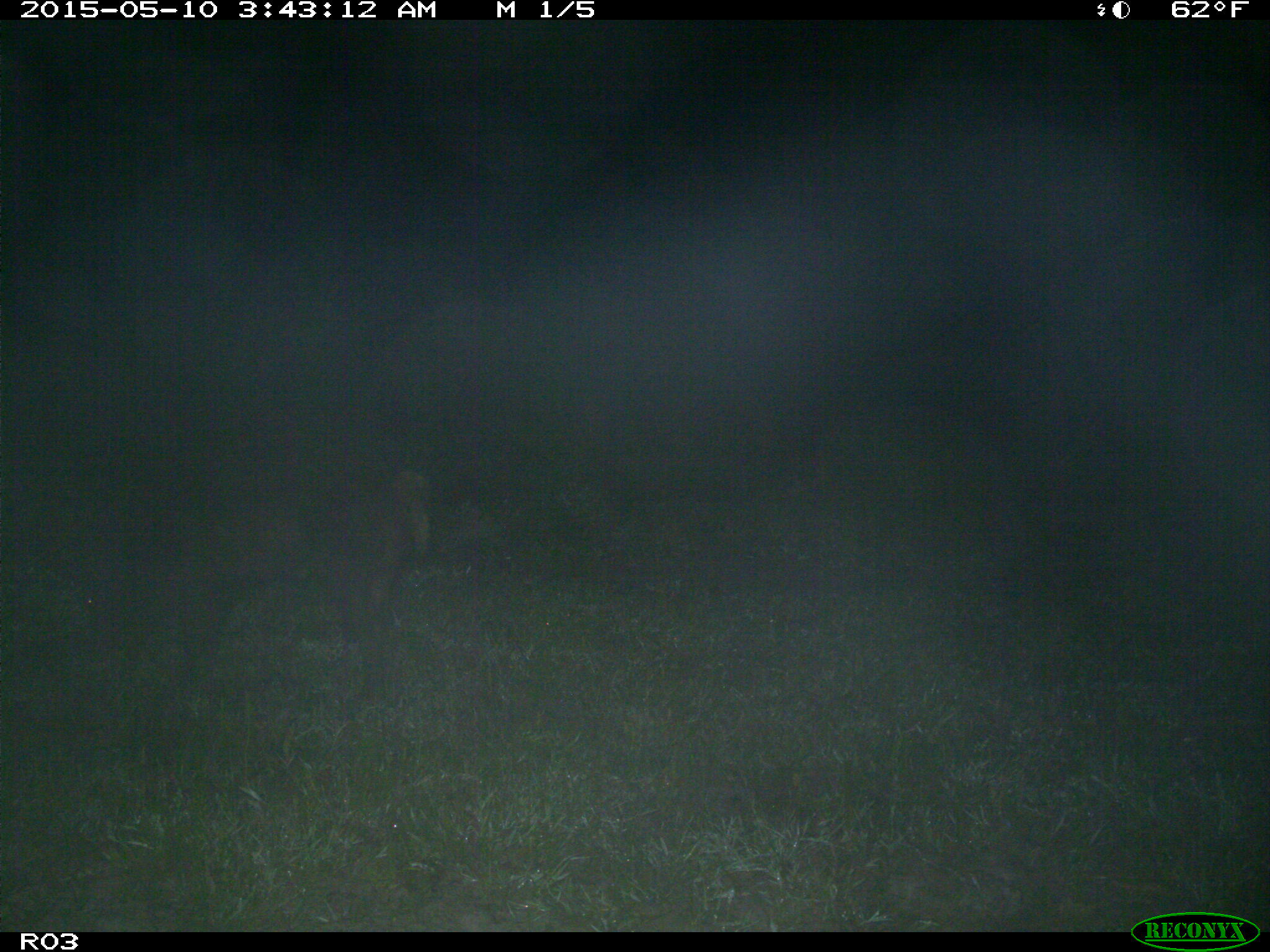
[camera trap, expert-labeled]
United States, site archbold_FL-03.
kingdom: Animalia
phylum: Chordata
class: Mammalia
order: Artiodactyla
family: Suidae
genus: Sus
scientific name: Sus scrofa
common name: wild boar